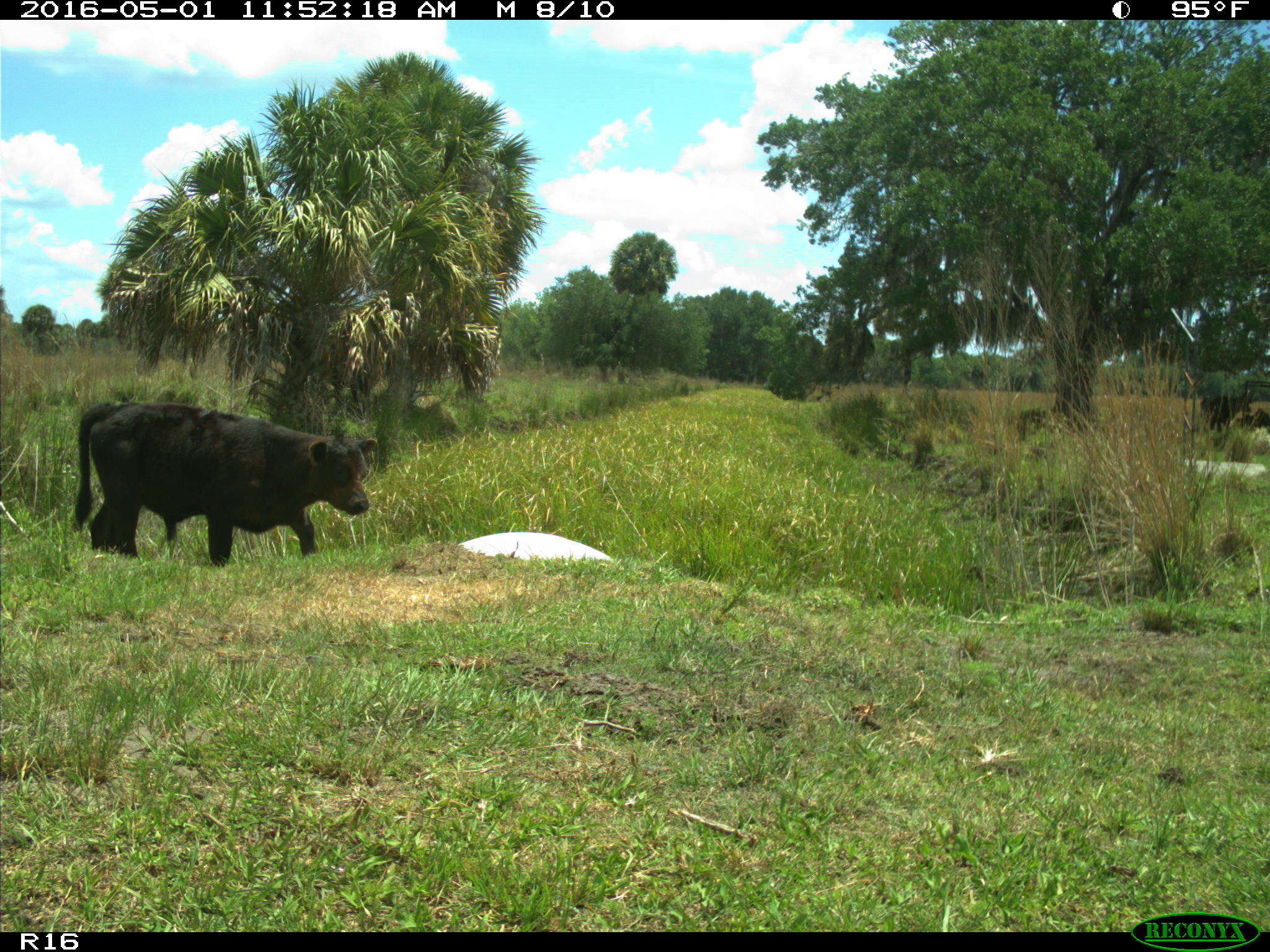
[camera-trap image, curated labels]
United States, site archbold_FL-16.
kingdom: Animalia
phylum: Chordata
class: Mammalia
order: Artiodactyla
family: Bovidae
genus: Bos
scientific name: Bos taurus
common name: domestic cow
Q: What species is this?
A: Bos taurus (domestic cow).